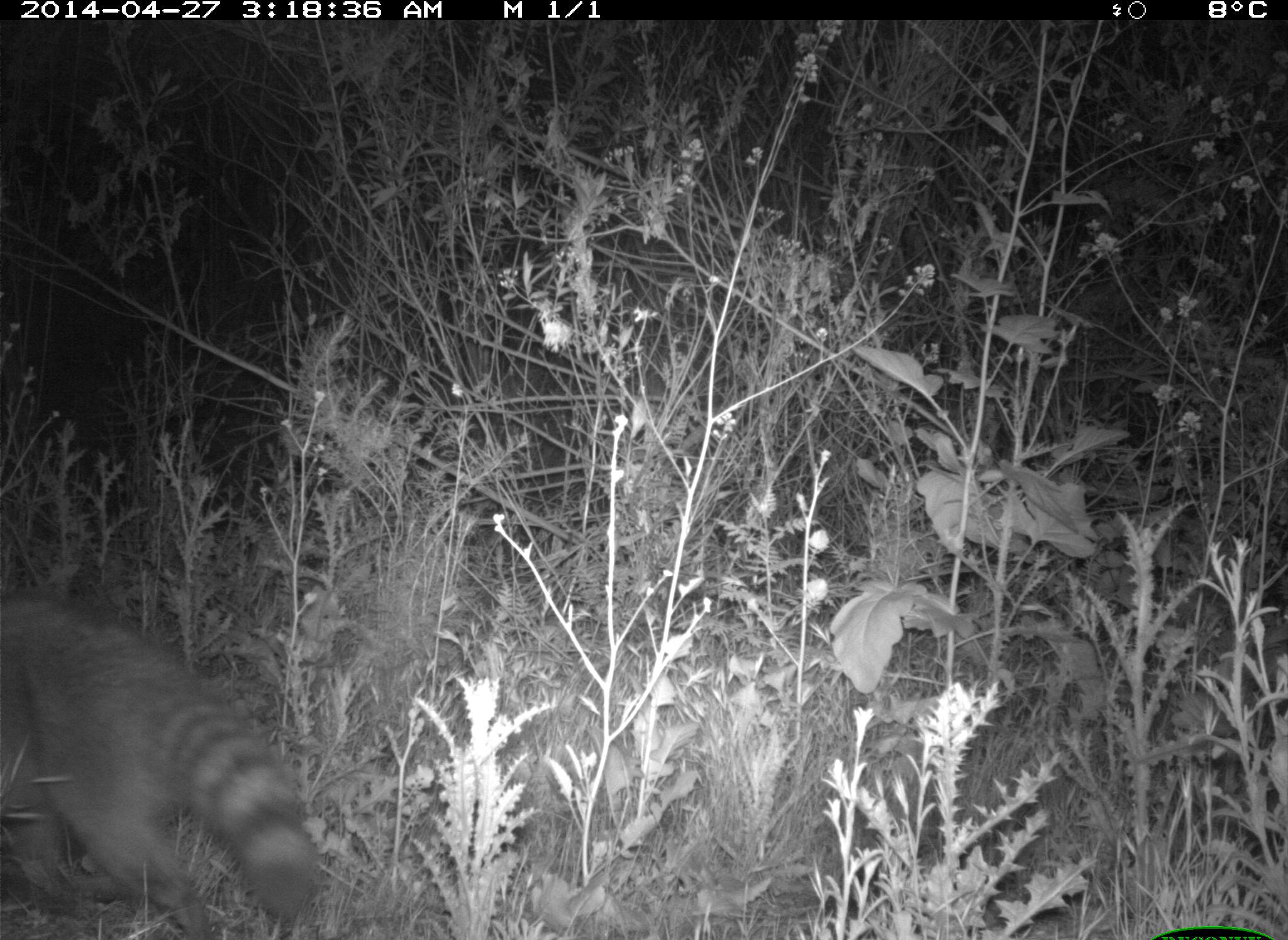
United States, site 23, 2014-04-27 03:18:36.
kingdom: Animalia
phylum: Chordata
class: Mammalia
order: Carnivora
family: Procyonidae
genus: Procyon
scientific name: Procyon lotor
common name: raccoon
Raccoon (Procyon lotor).